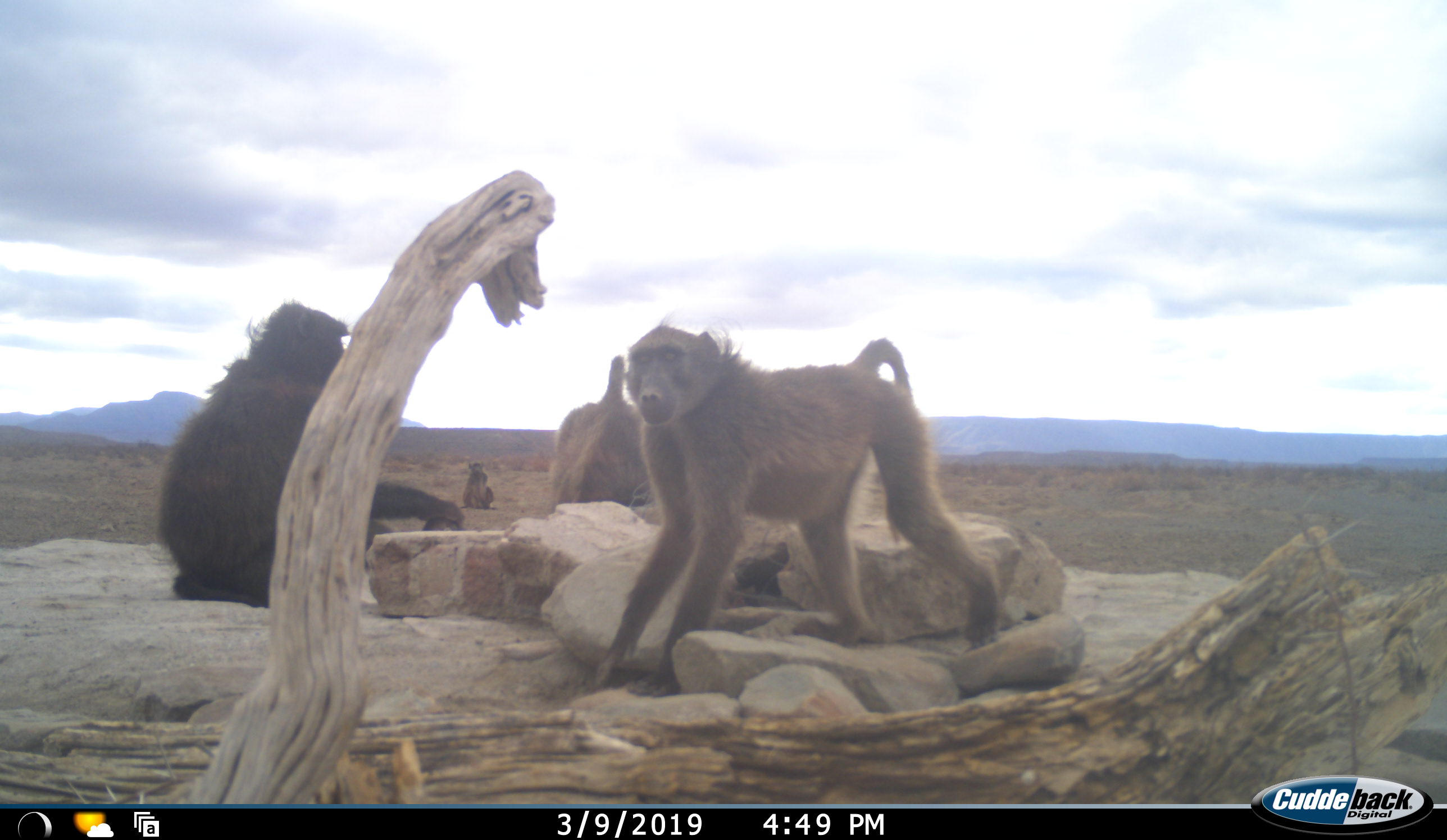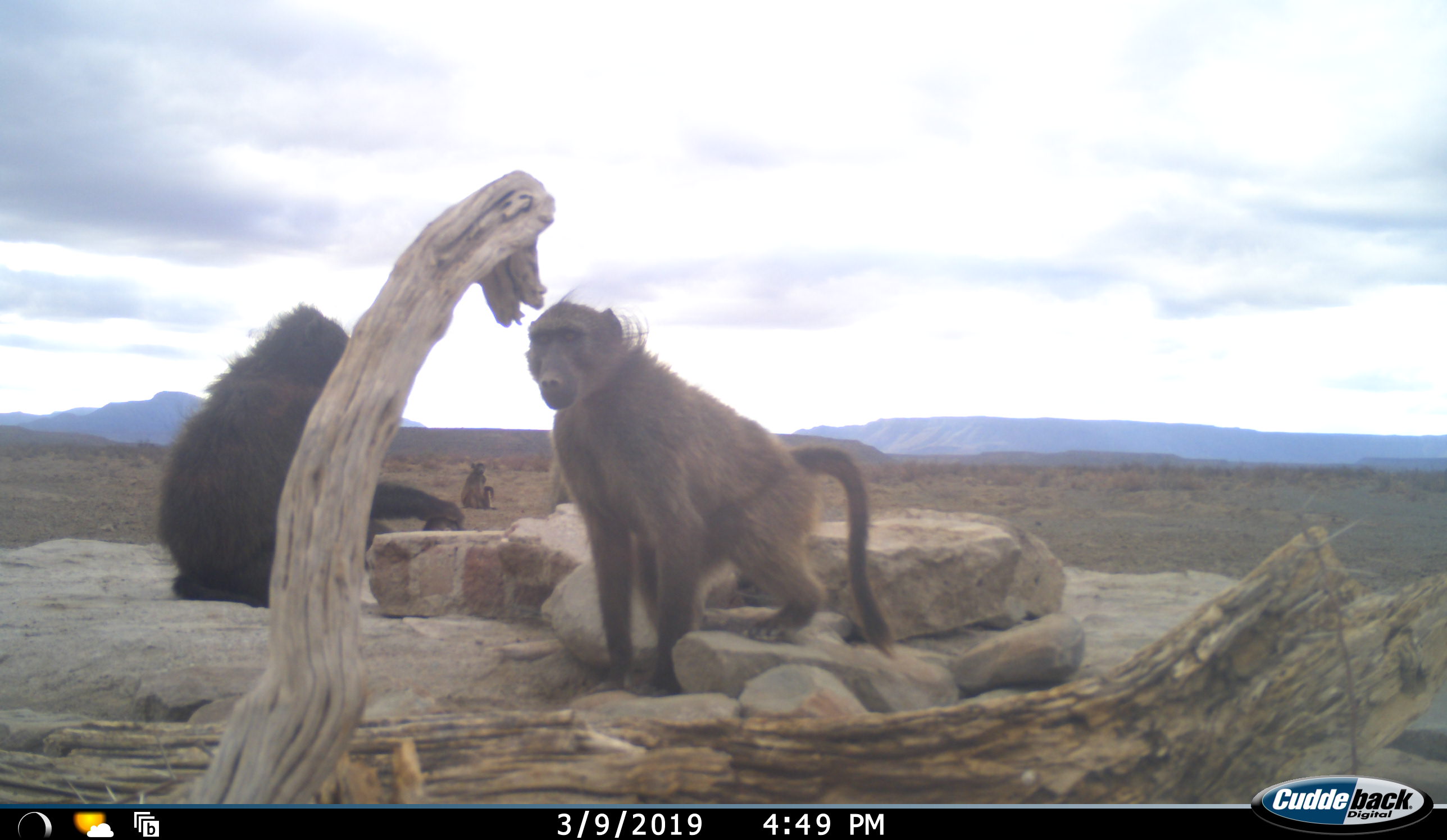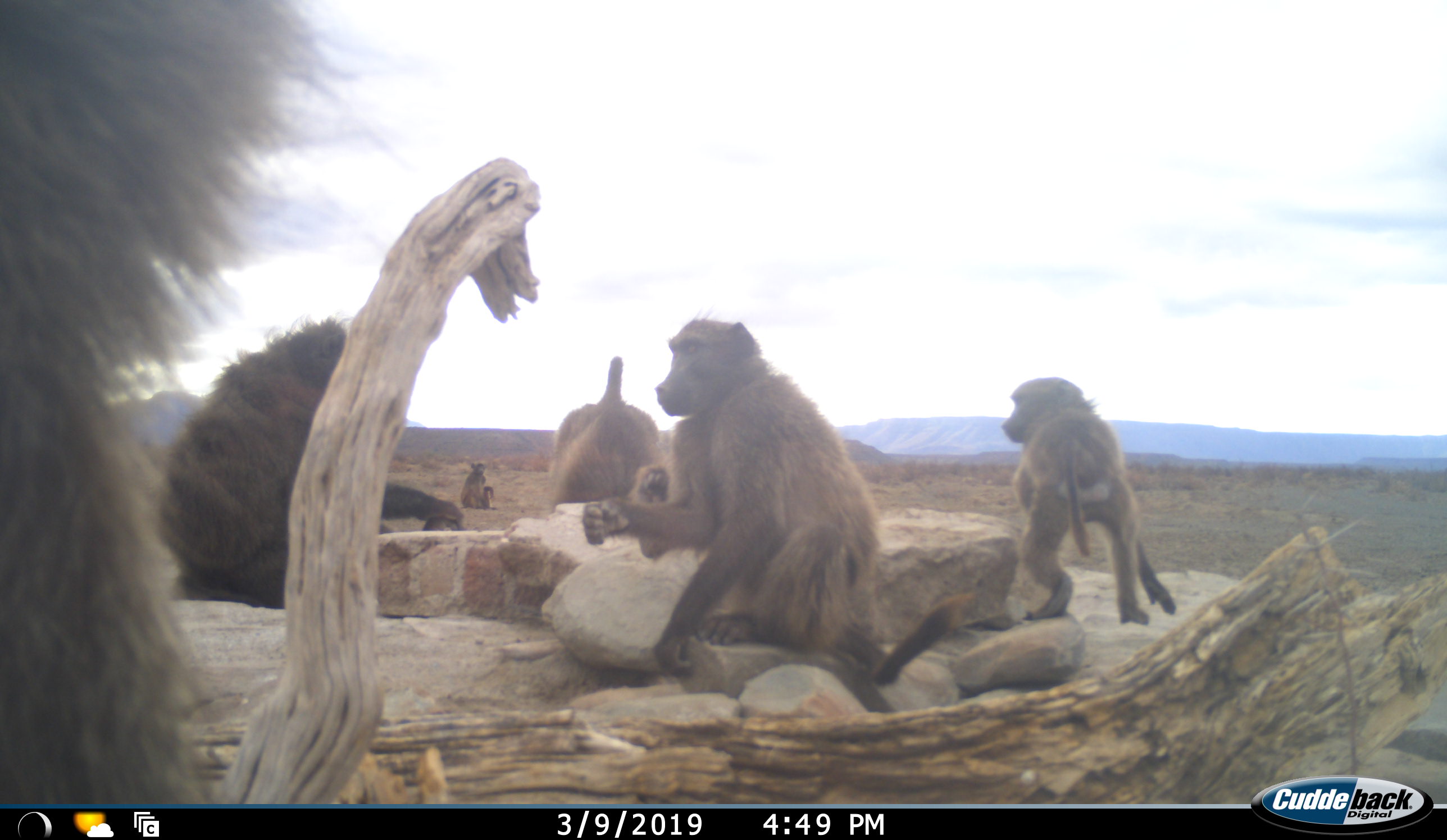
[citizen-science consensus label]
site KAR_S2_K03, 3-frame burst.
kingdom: Animalia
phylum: Chordata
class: Mammalia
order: Primates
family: Cercopithecidae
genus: Papio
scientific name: Papio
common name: baboon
Baboon (Papio), count 6. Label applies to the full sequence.